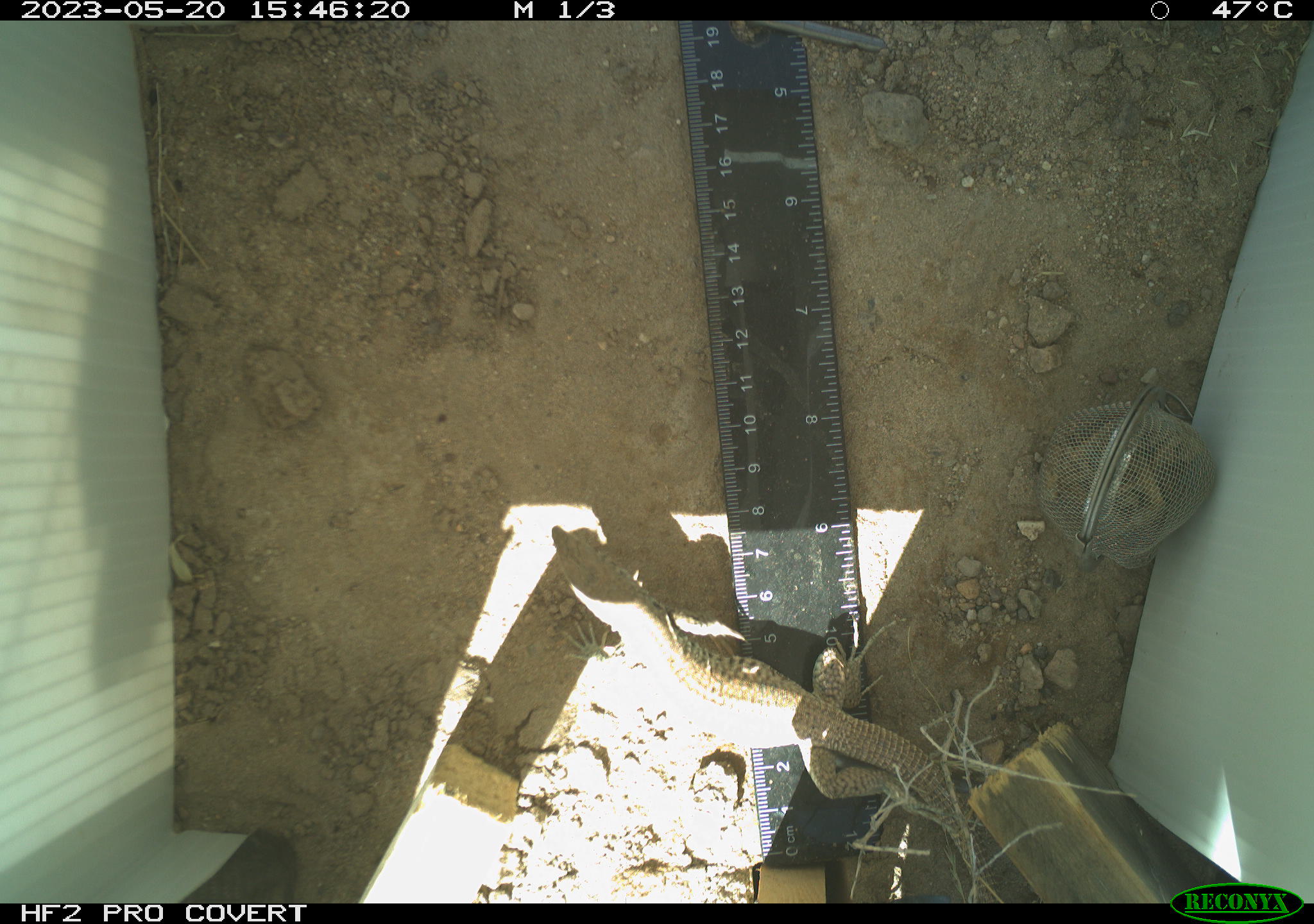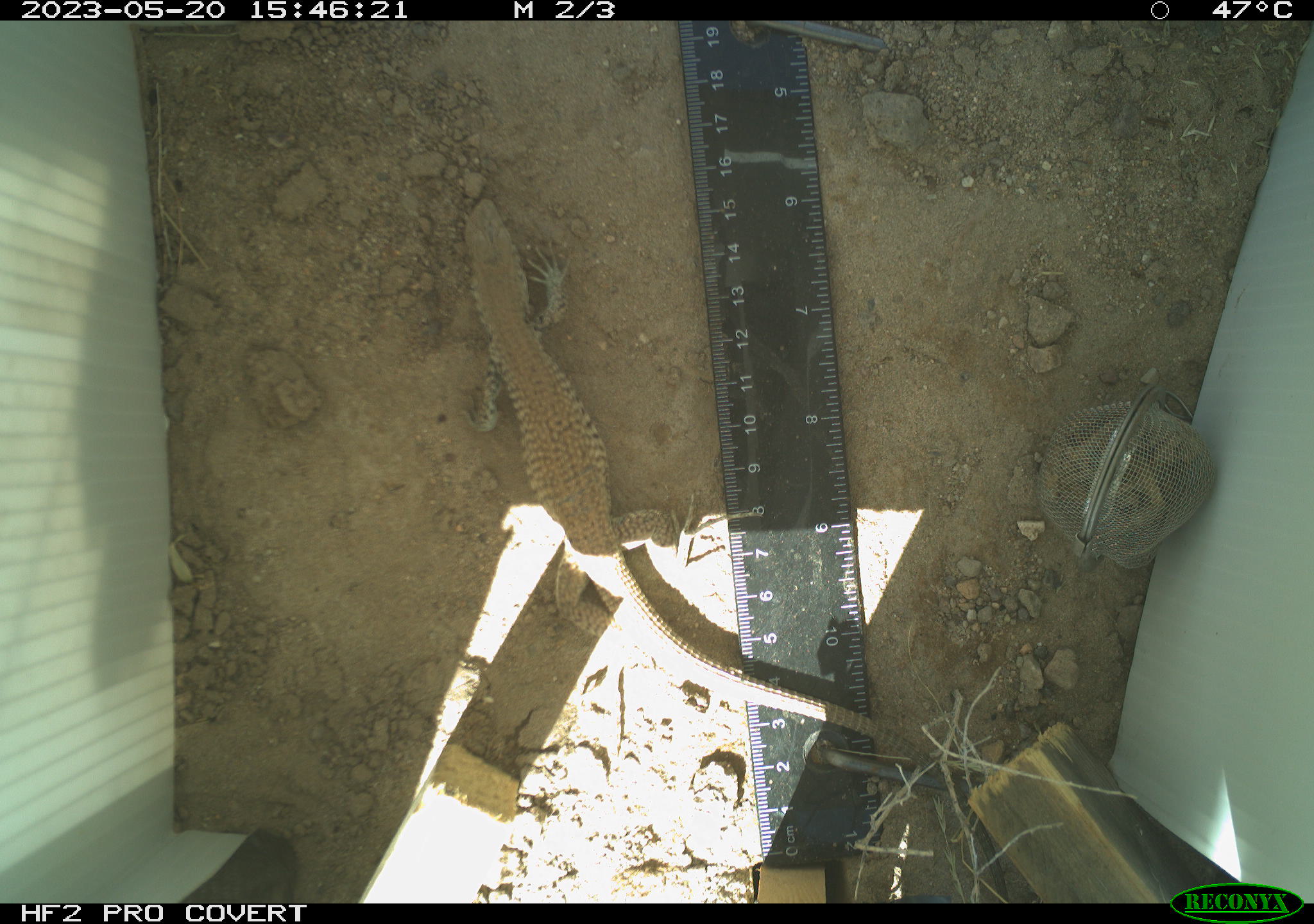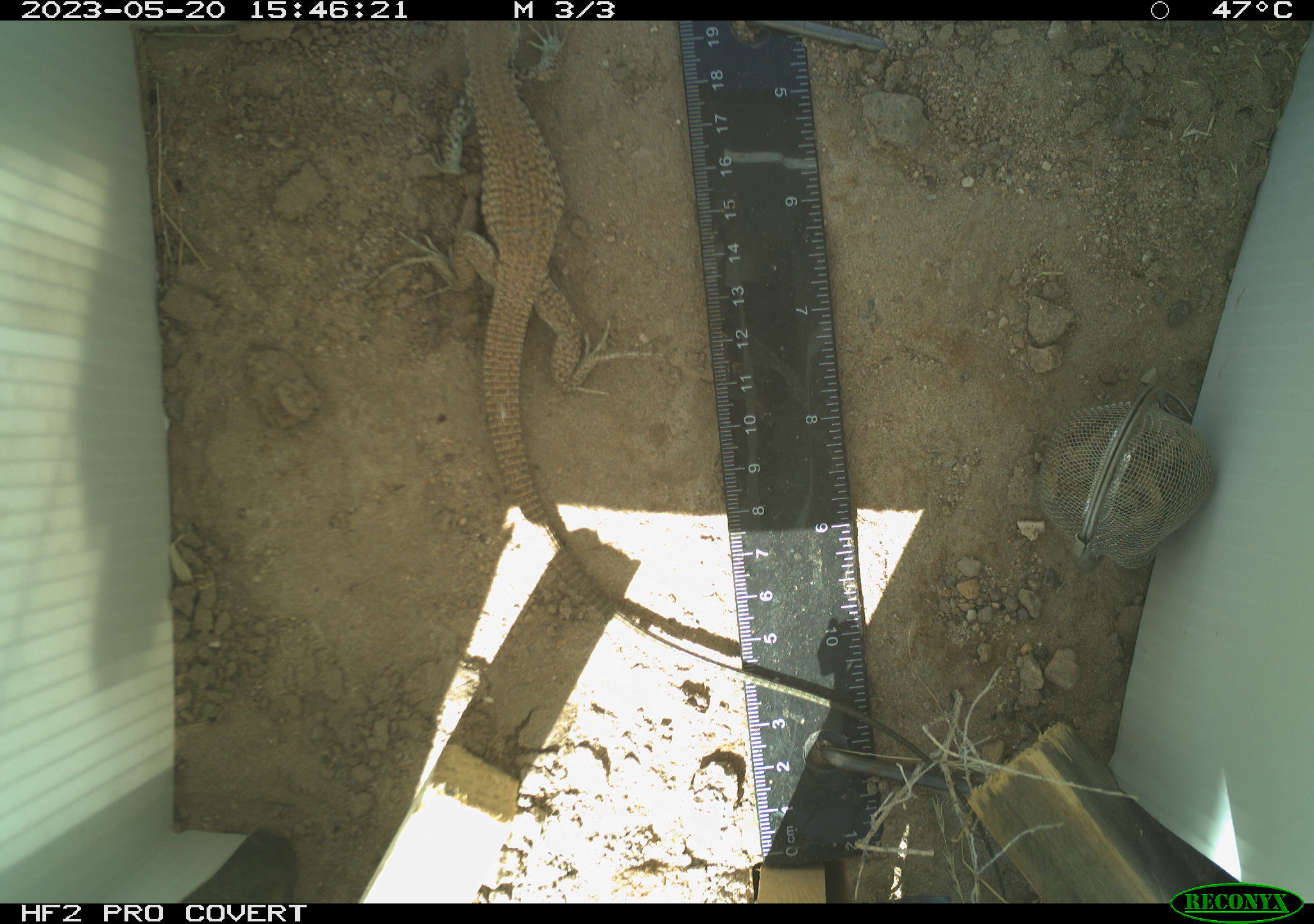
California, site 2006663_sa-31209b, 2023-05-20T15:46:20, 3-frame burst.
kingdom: Animalia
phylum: Chordata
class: Reptilia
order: Squamata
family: Teiidae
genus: Aspidoscelis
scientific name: Aspidoscelis tigris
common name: western whiptail